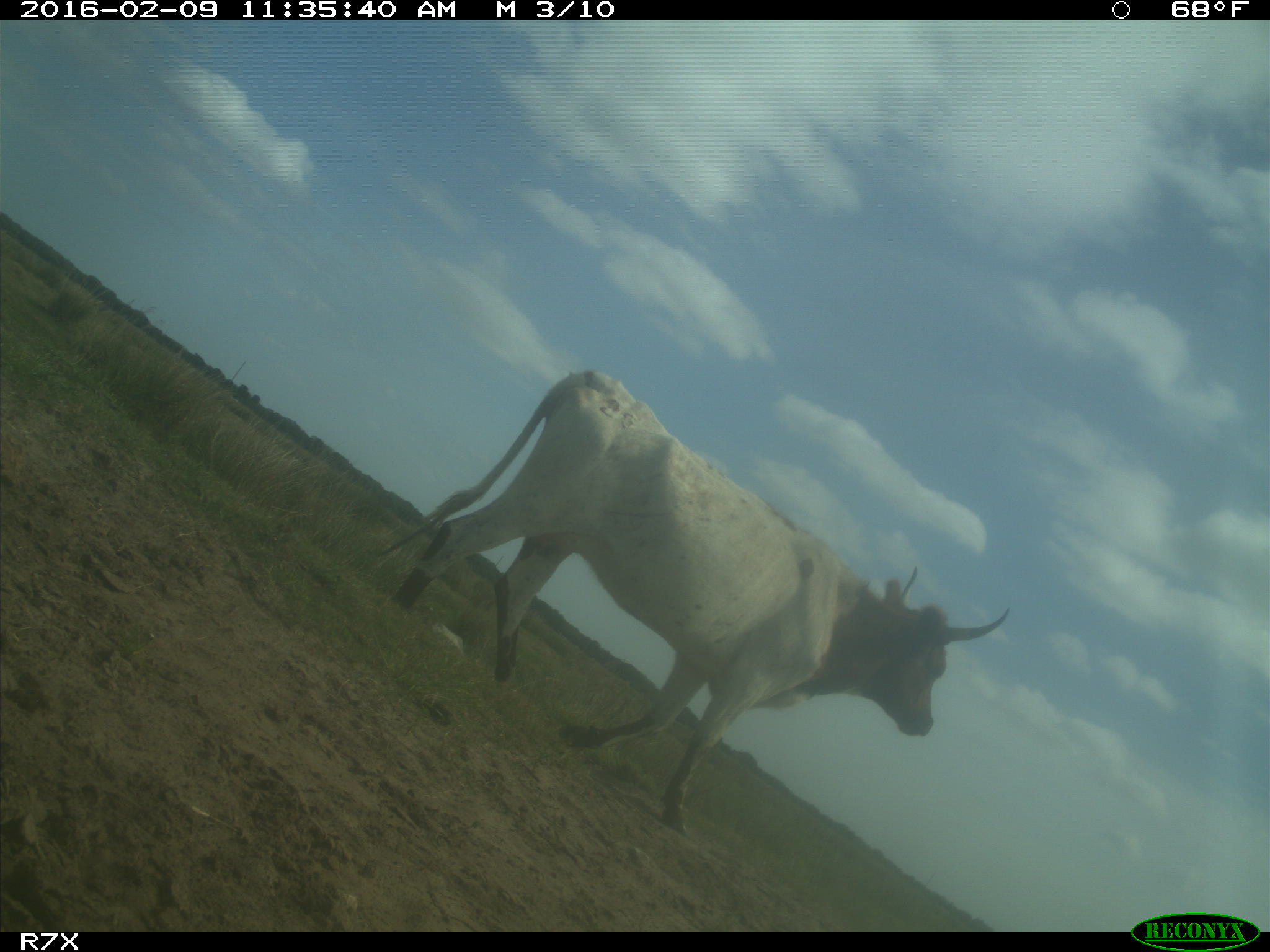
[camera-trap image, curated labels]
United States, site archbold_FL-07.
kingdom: Animalia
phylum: Chordata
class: Mammalia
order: Artiodactyla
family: Bovidae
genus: Bos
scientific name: Bos taurus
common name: domestic cow